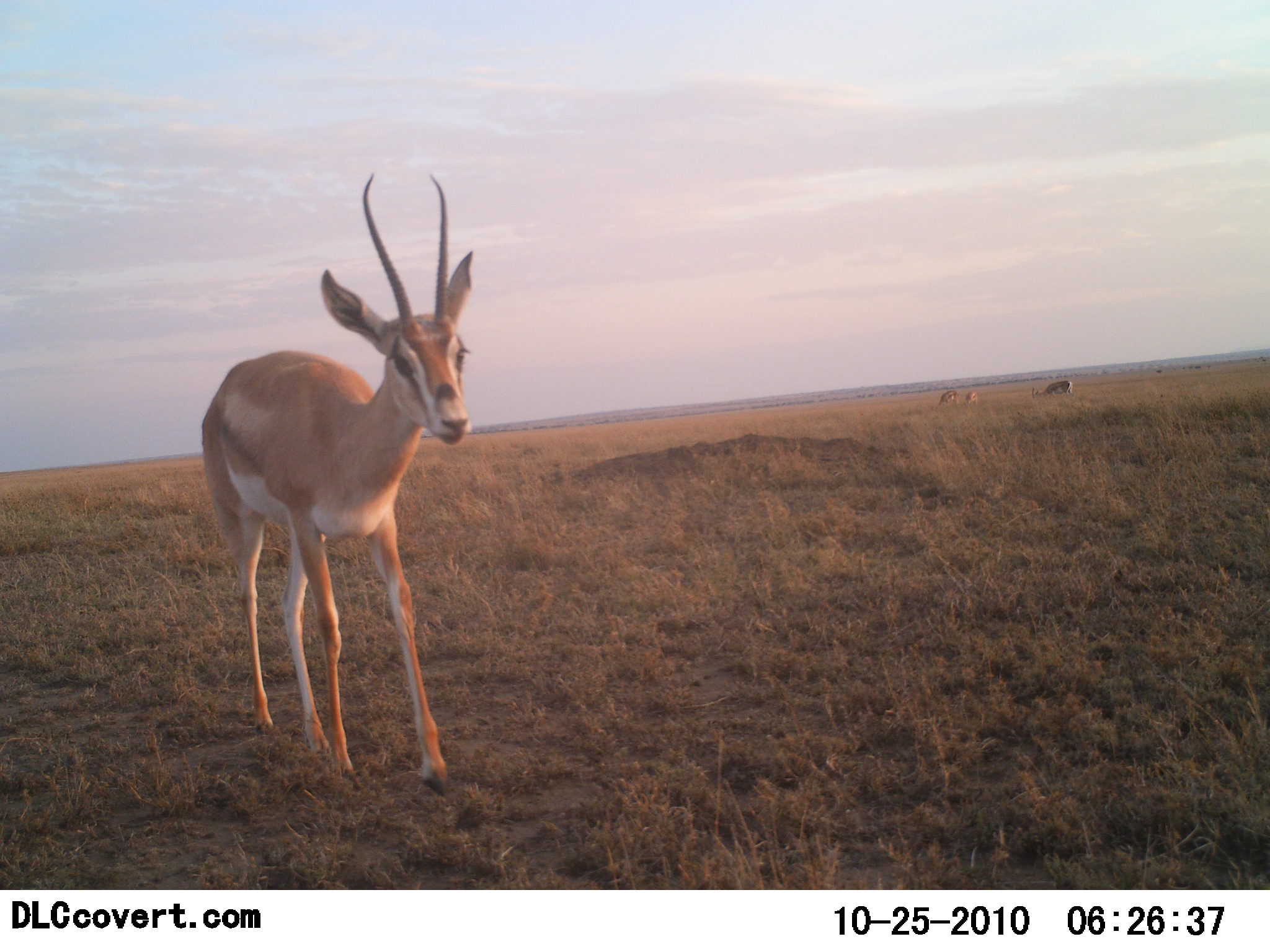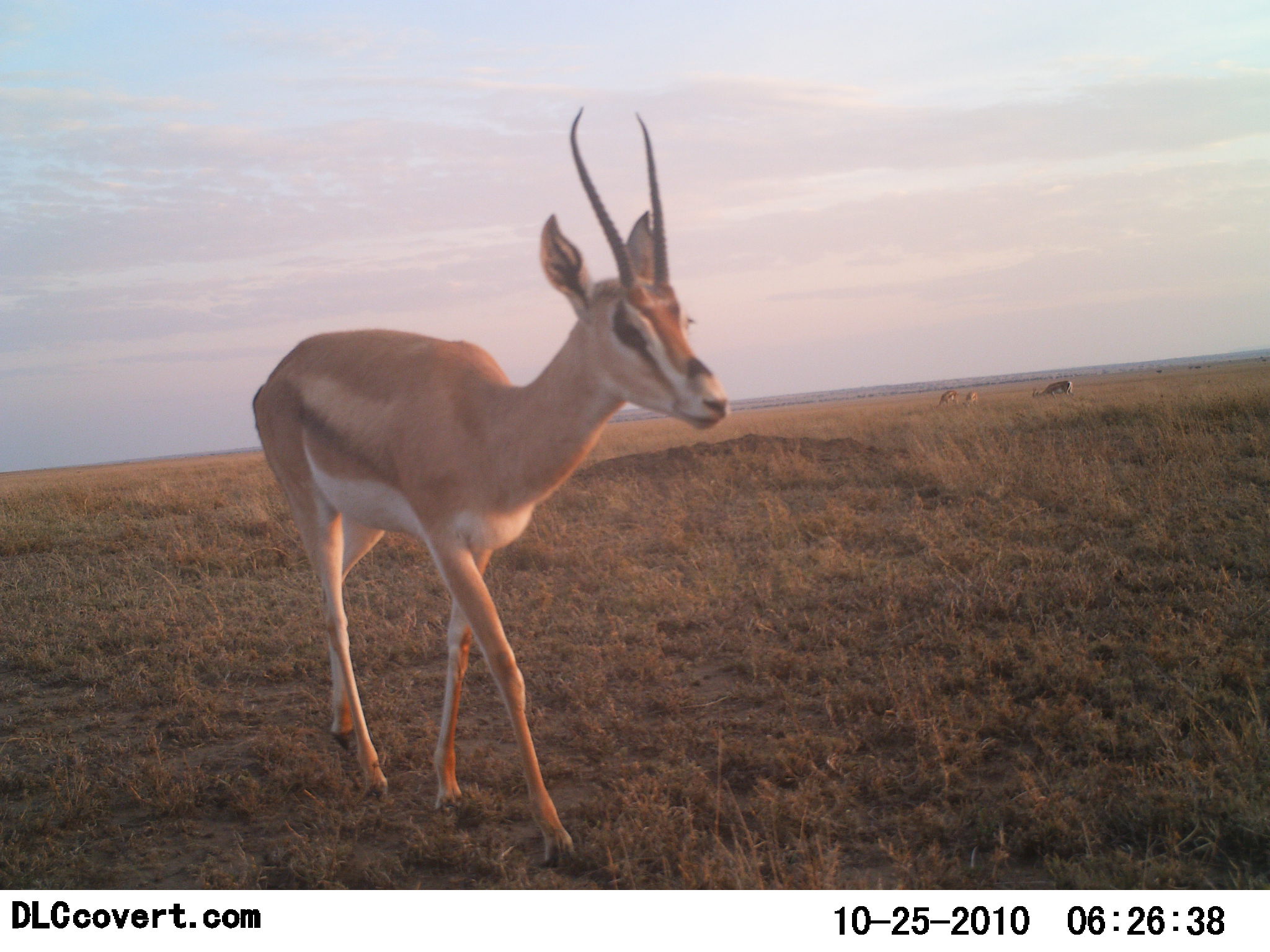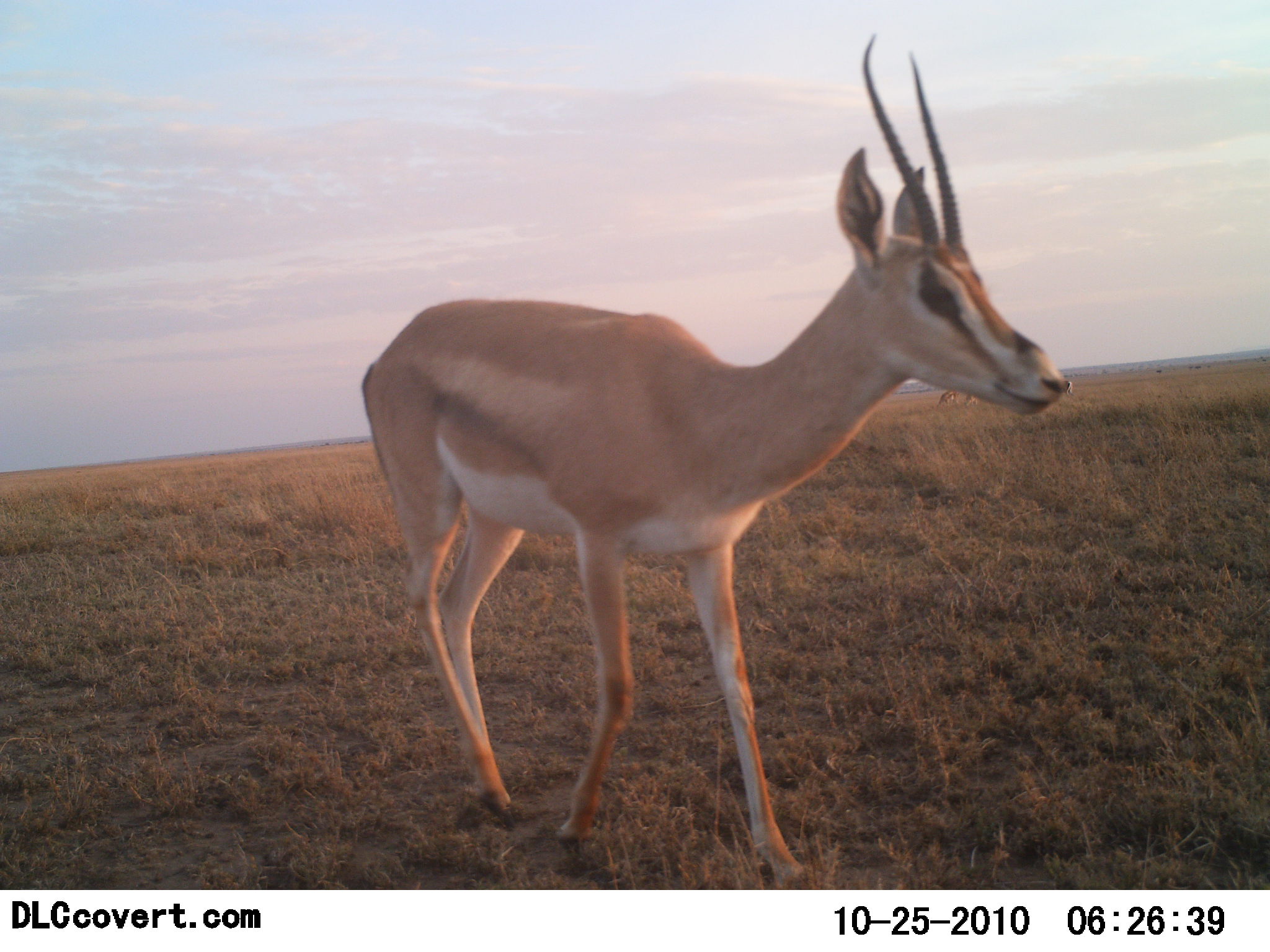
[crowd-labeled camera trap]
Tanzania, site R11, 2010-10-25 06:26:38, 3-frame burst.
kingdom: Animalia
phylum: Chordata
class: Mammalia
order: Artiodactyla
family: Bovidae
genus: Nanger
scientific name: Nanger granti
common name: grant's gazelle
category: gazellegrants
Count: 3.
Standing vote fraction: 50%.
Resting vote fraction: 0%.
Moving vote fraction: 83%.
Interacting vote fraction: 0%.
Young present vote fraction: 0%.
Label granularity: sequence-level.